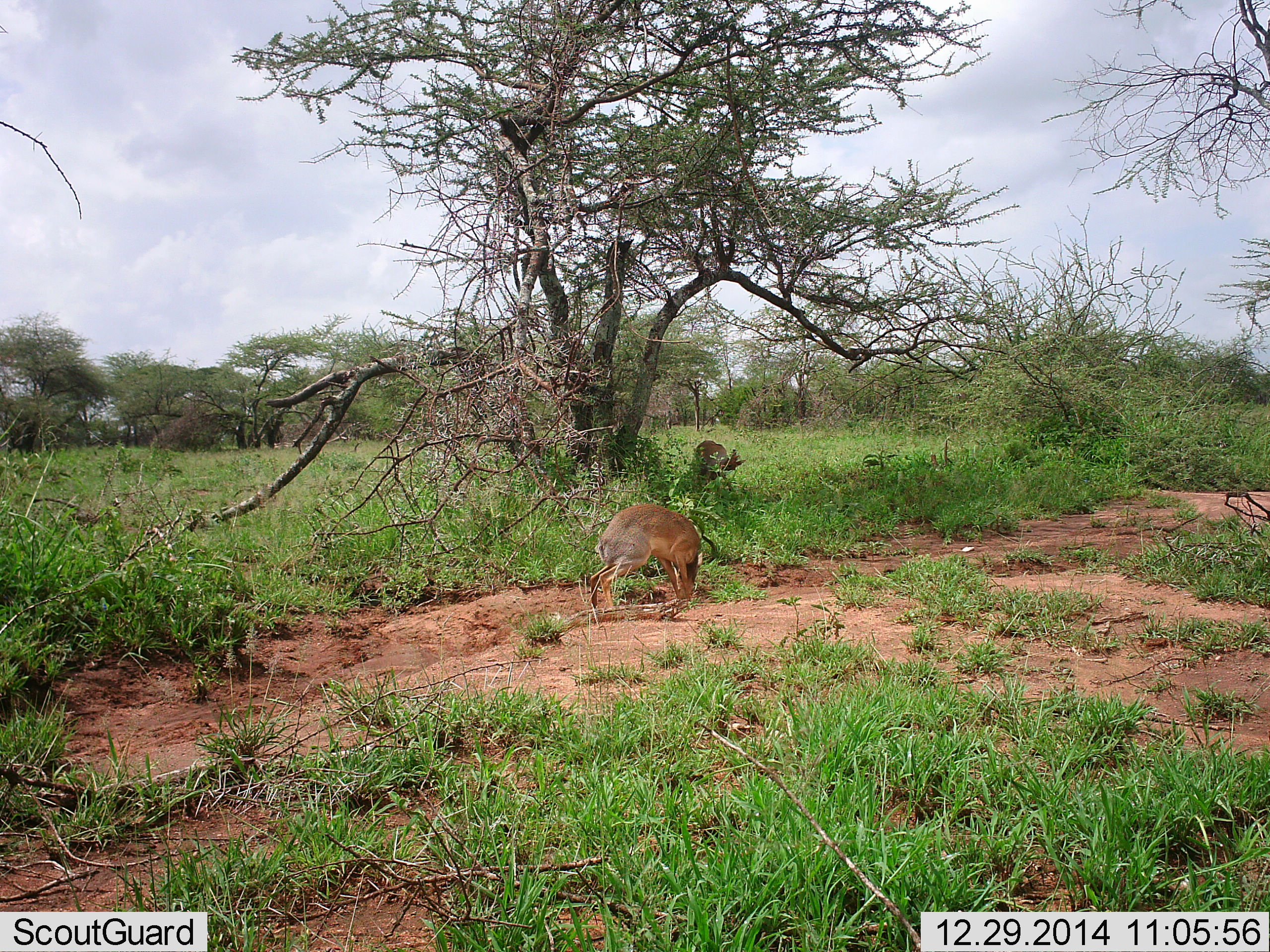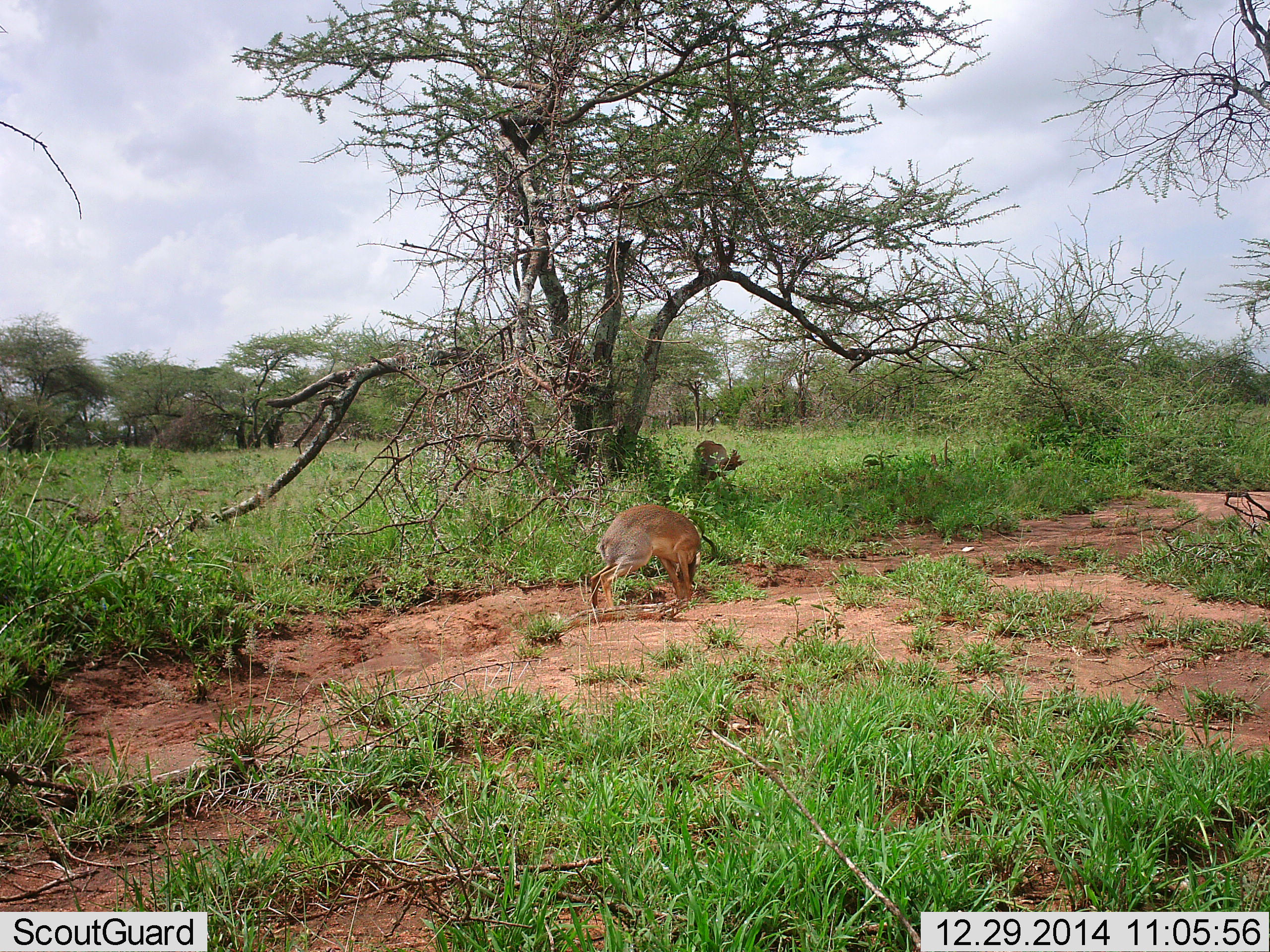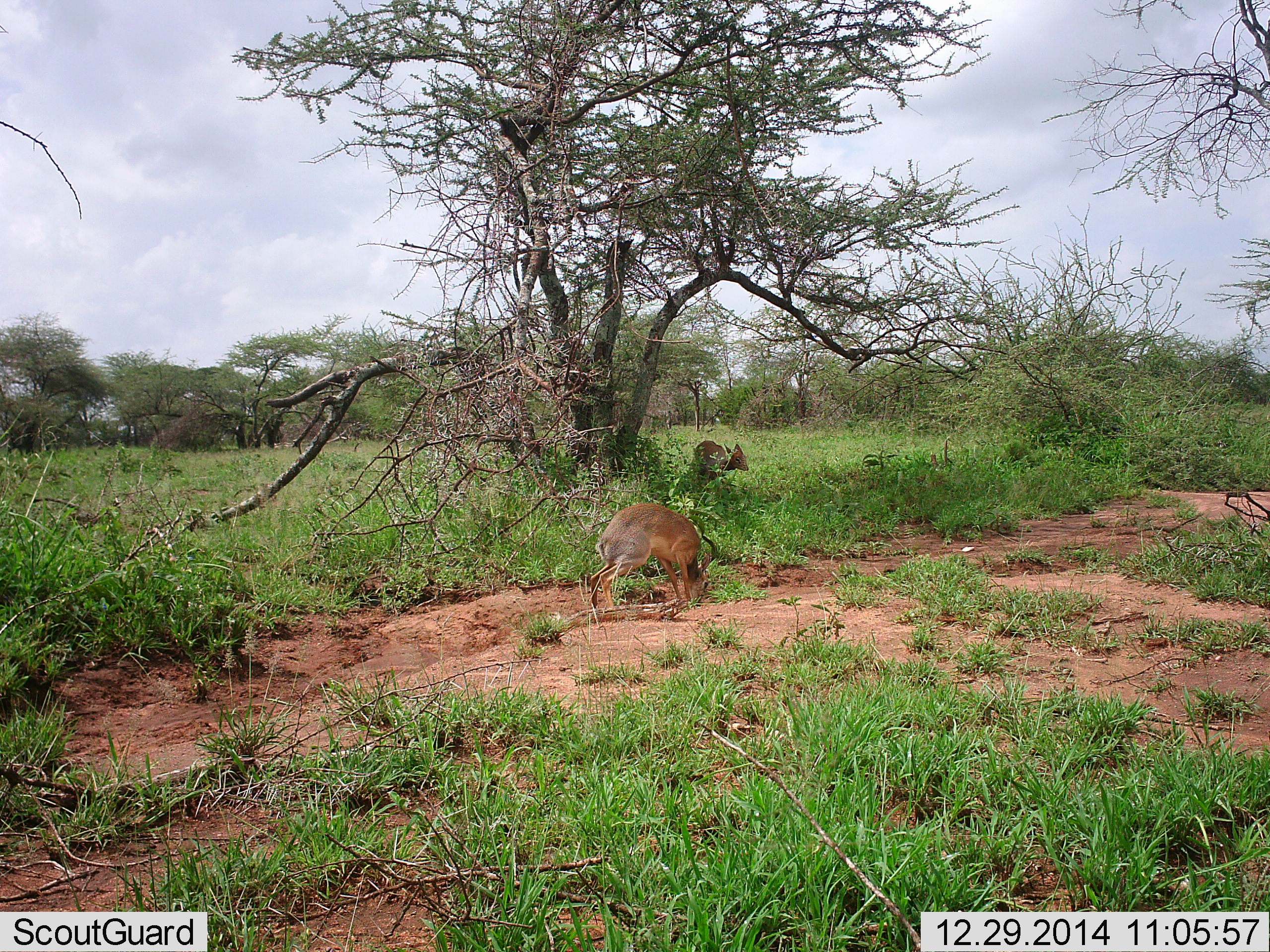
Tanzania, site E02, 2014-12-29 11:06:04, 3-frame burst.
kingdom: Animalia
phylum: Chordata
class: Mammalia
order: Artiodactyla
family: Bovidae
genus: Madoqua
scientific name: Madoqua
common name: dikdik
Dikdik (Madoqua), count 2. Behavior (volunteer vote fractions): standing 50%, resting 0%, moving 0%, interacting 0%. Young present (vote fraction): 0%. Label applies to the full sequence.